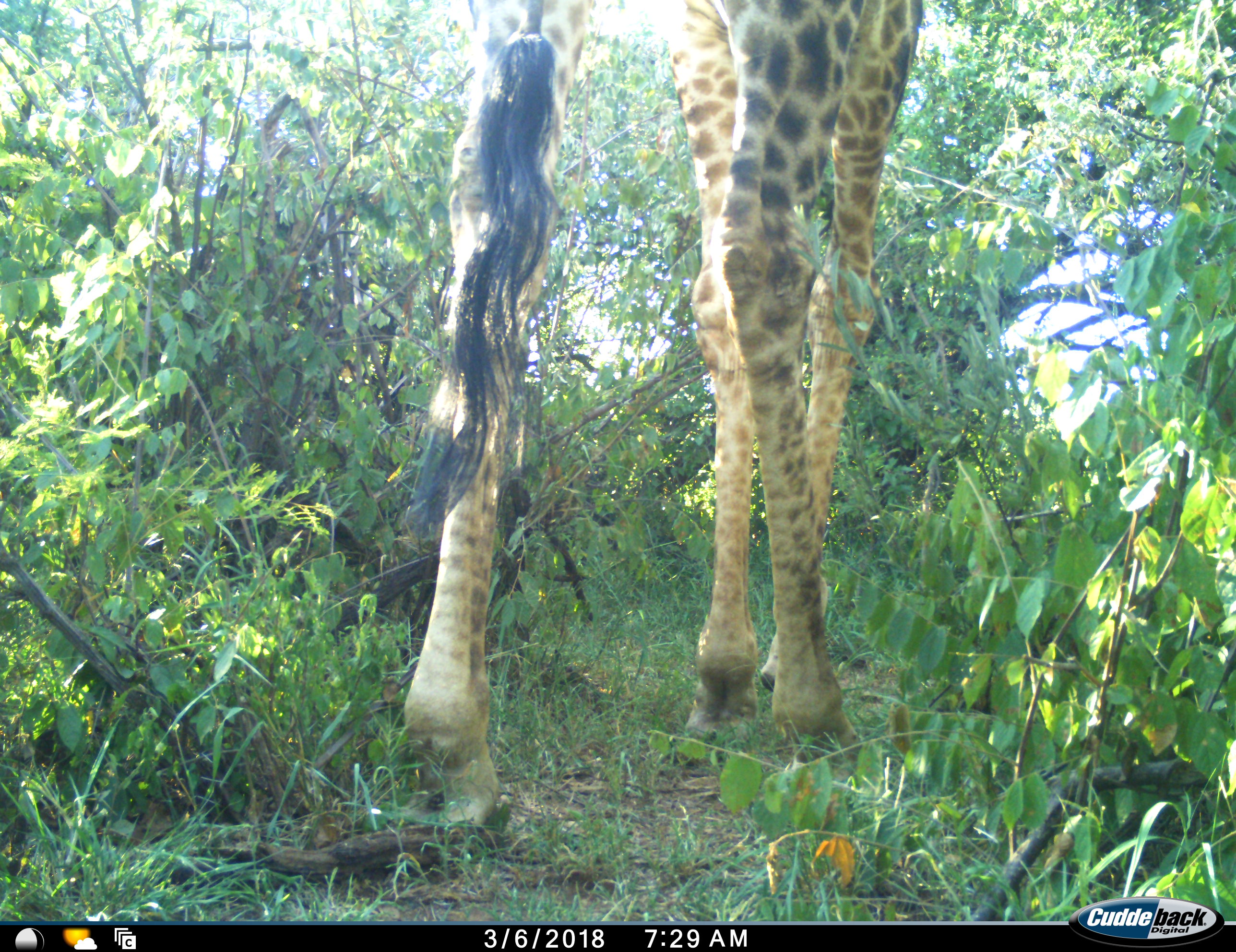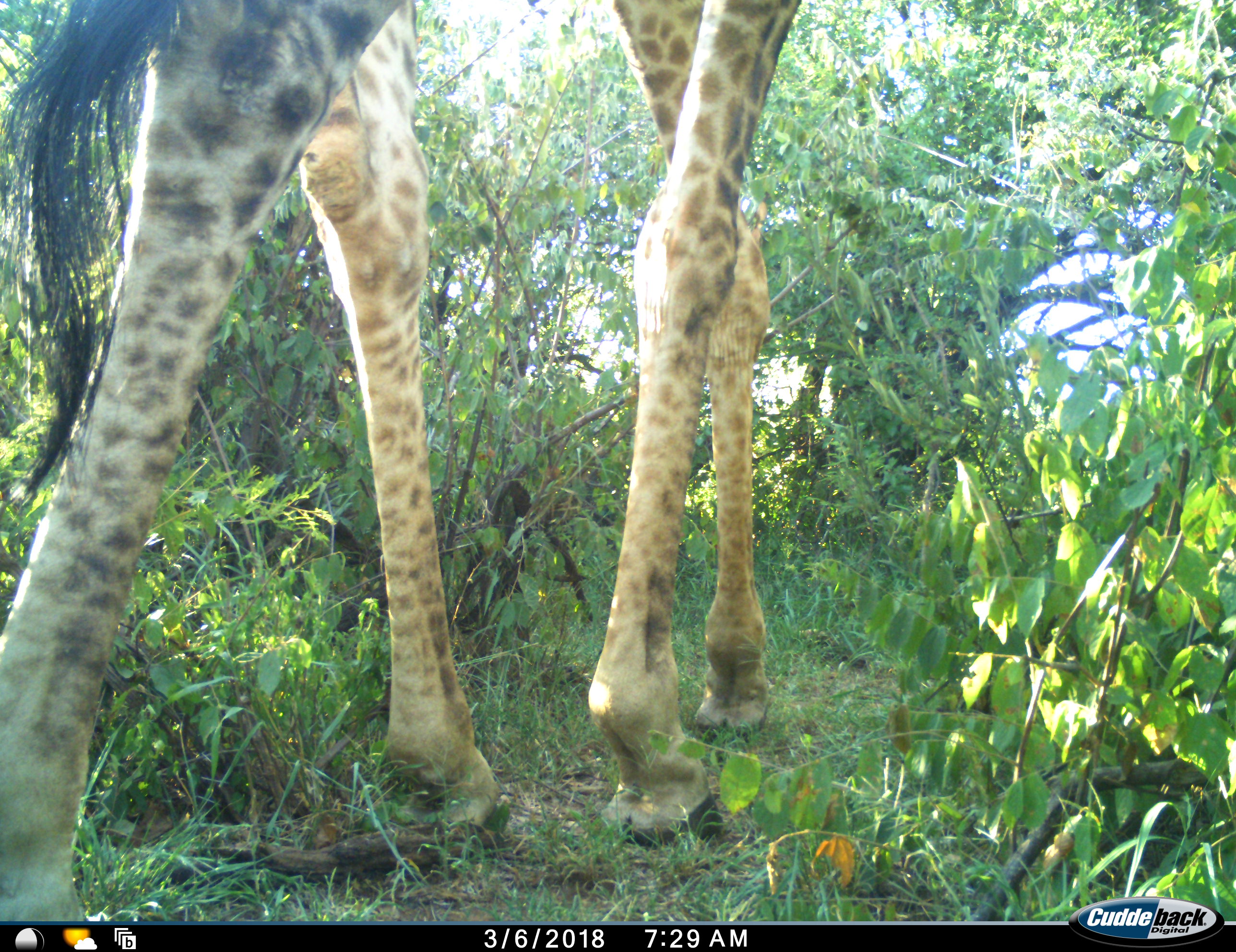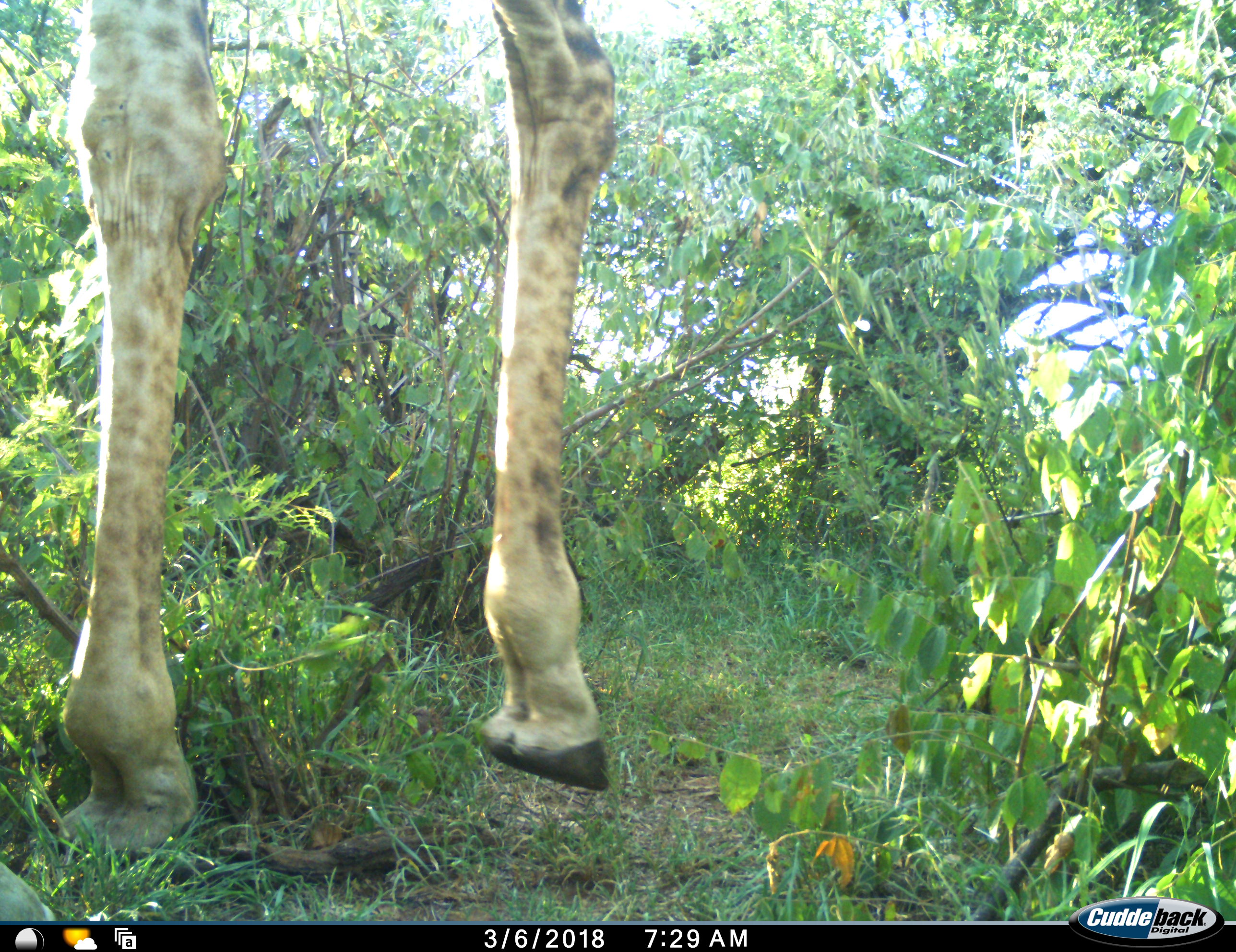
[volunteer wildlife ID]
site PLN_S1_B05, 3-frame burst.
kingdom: Animalia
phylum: Chordata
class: Mammalia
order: Artiodactyla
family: Giraffidae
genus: Giraffa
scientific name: Giraffa camelopardalis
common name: giraffe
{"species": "giraffe (Giraffa camelopardalis)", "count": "1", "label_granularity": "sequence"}